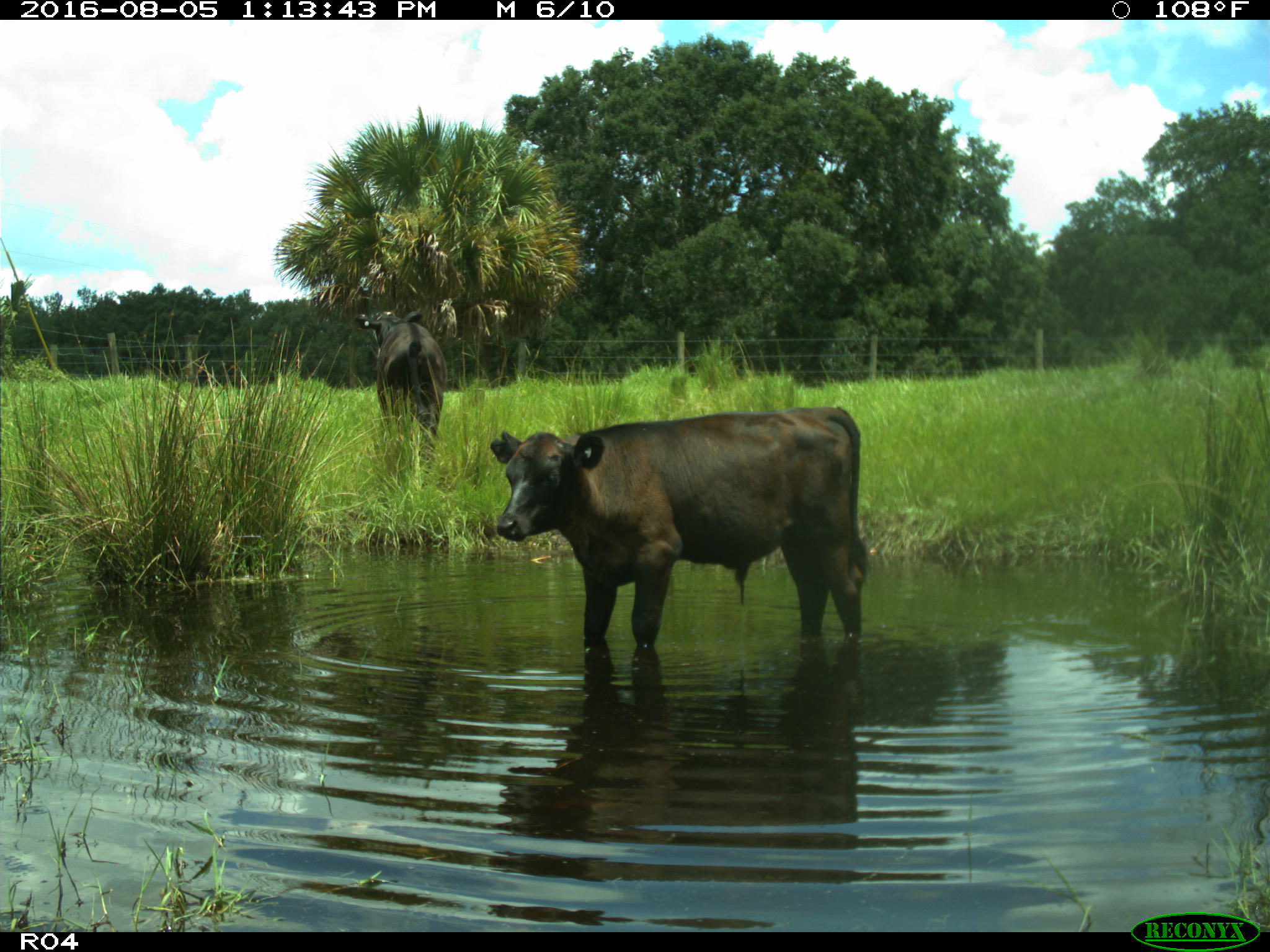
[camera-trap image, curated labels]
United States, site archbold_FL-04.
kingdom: Animalia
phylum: Chordata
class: Mammalia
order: Artiodactyla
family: Bovidae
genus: Bos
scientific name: Bos taurus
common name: domestic cow